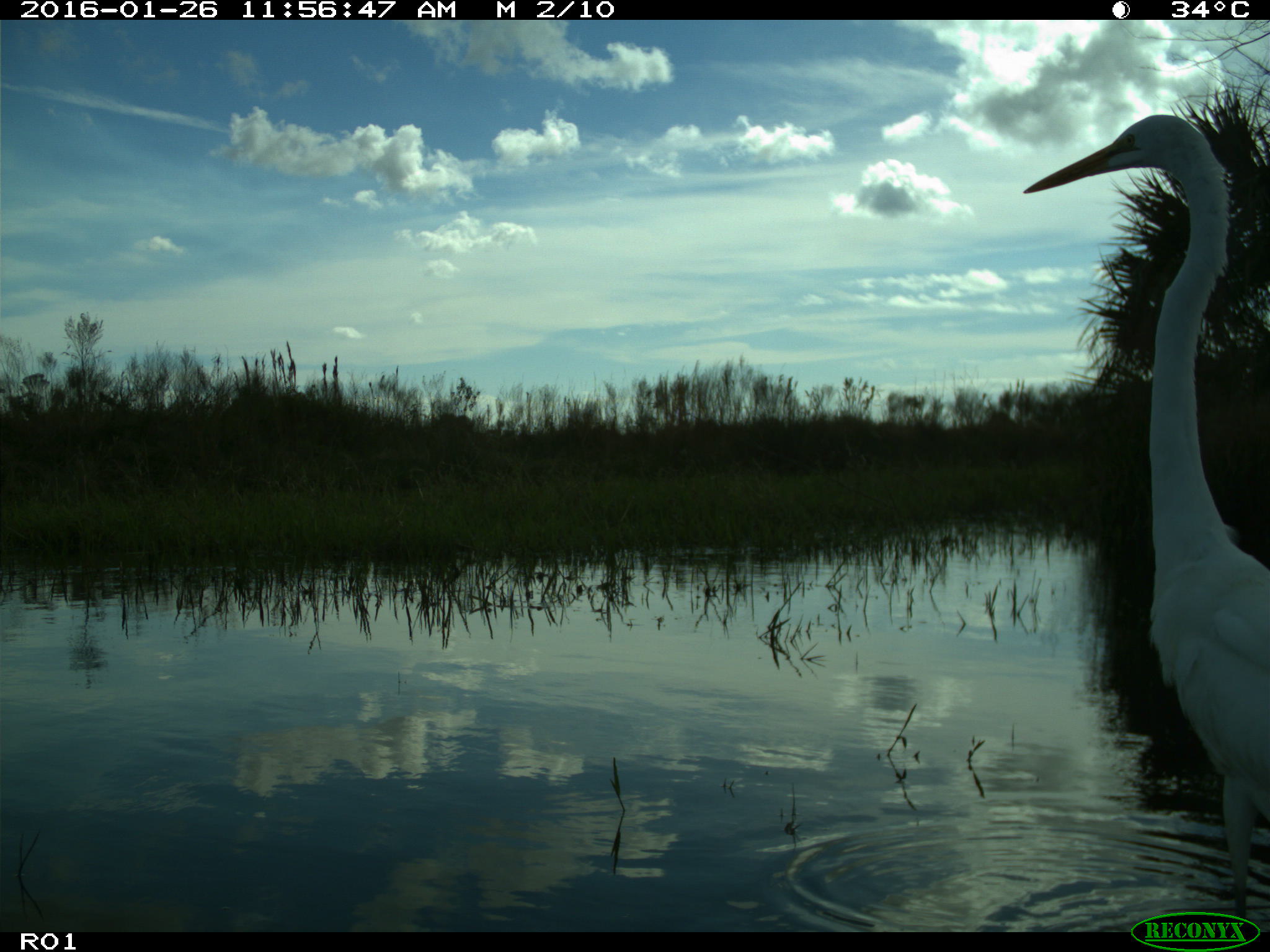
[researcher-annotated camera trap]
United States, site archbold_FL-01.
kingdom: Animalia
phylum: Chordata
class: Aves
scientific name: Aves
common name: birds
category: unidentified bird